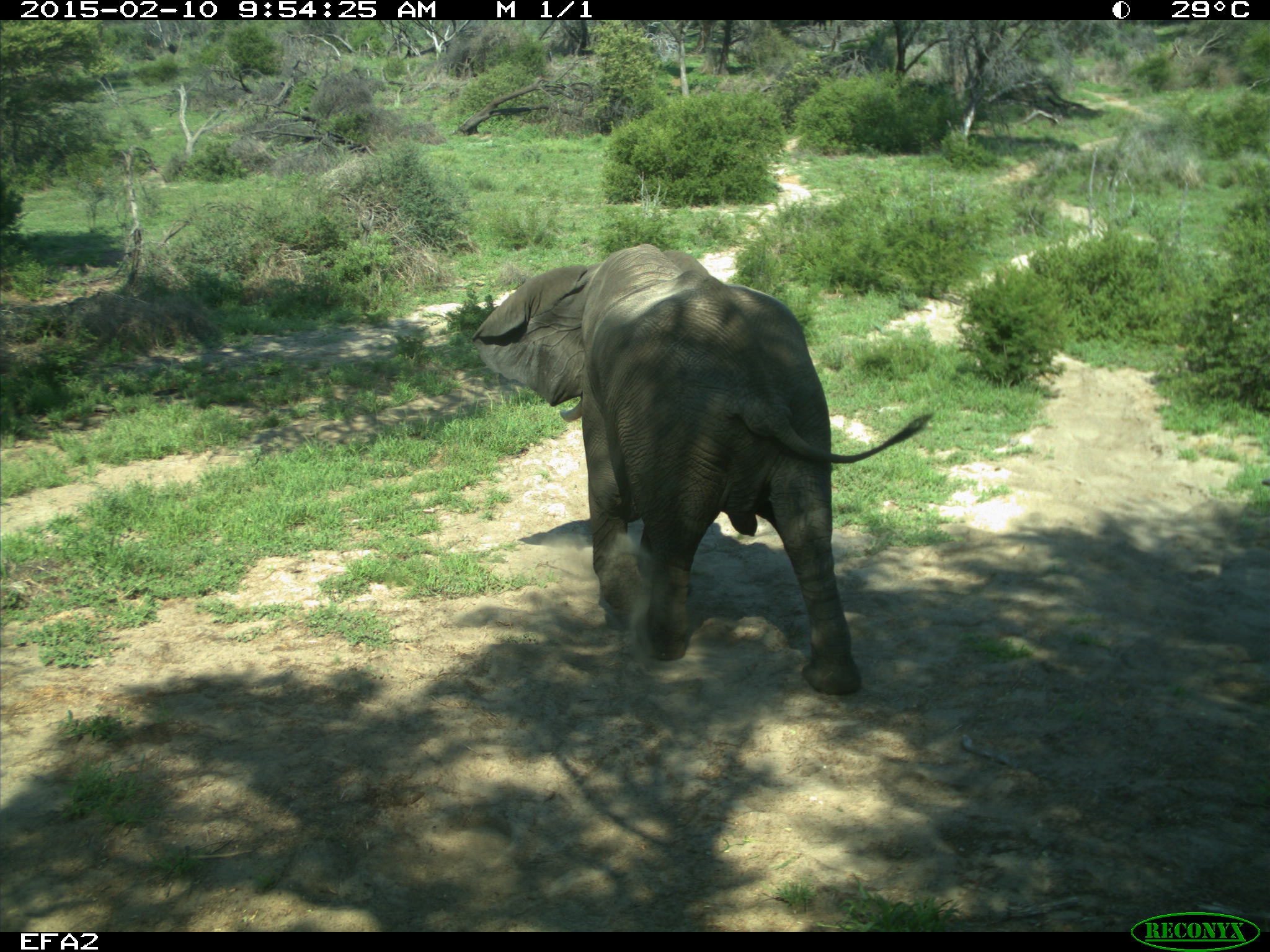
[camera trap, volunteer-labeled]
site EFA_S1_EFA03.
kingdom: Animalia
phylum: Chordata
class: Mammalia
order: Proboscidea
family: Elephantidae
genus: Loxodonta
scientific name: Loxodonta africana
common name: african bush elephant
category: elephant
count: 1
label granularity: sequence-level